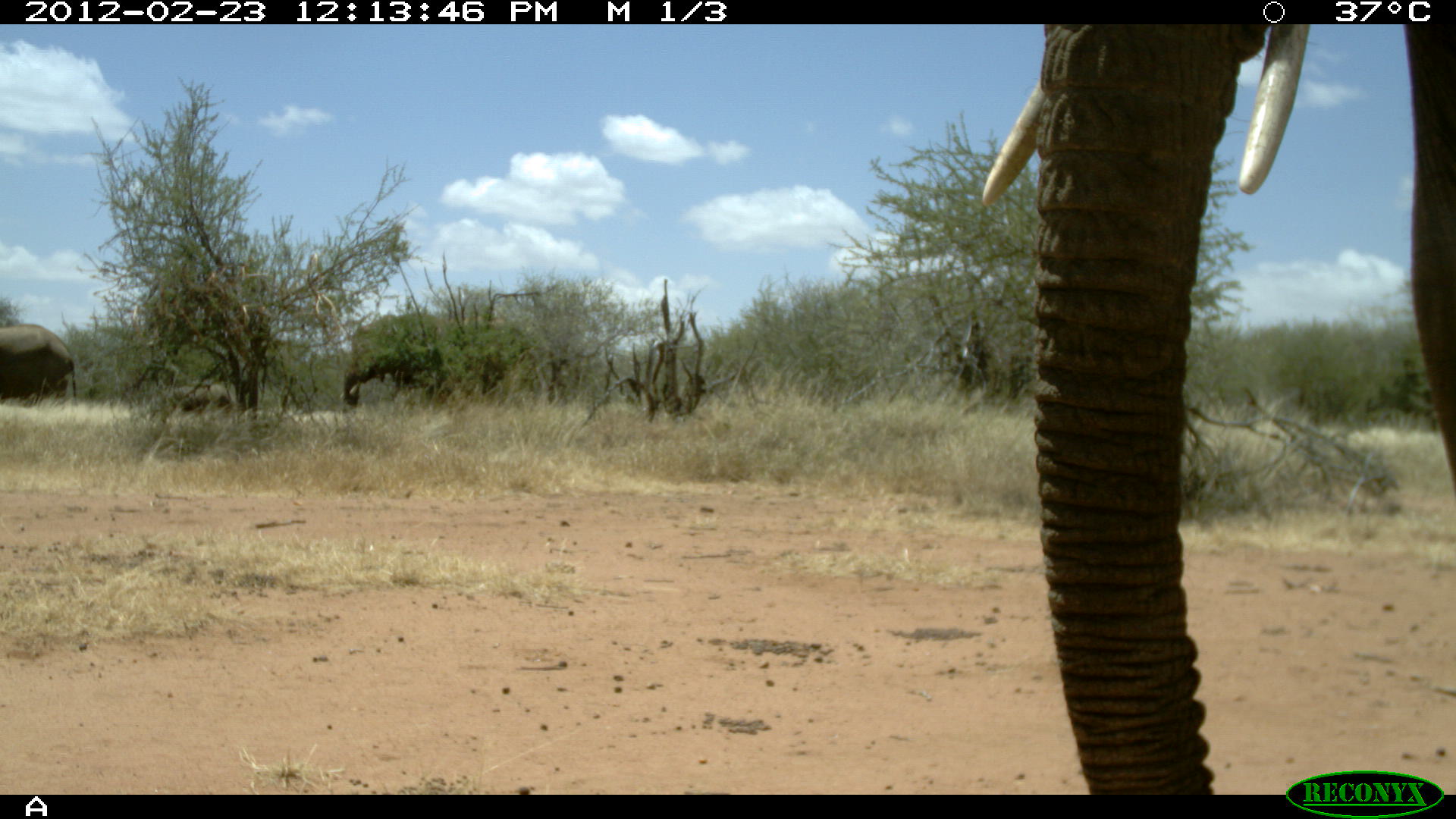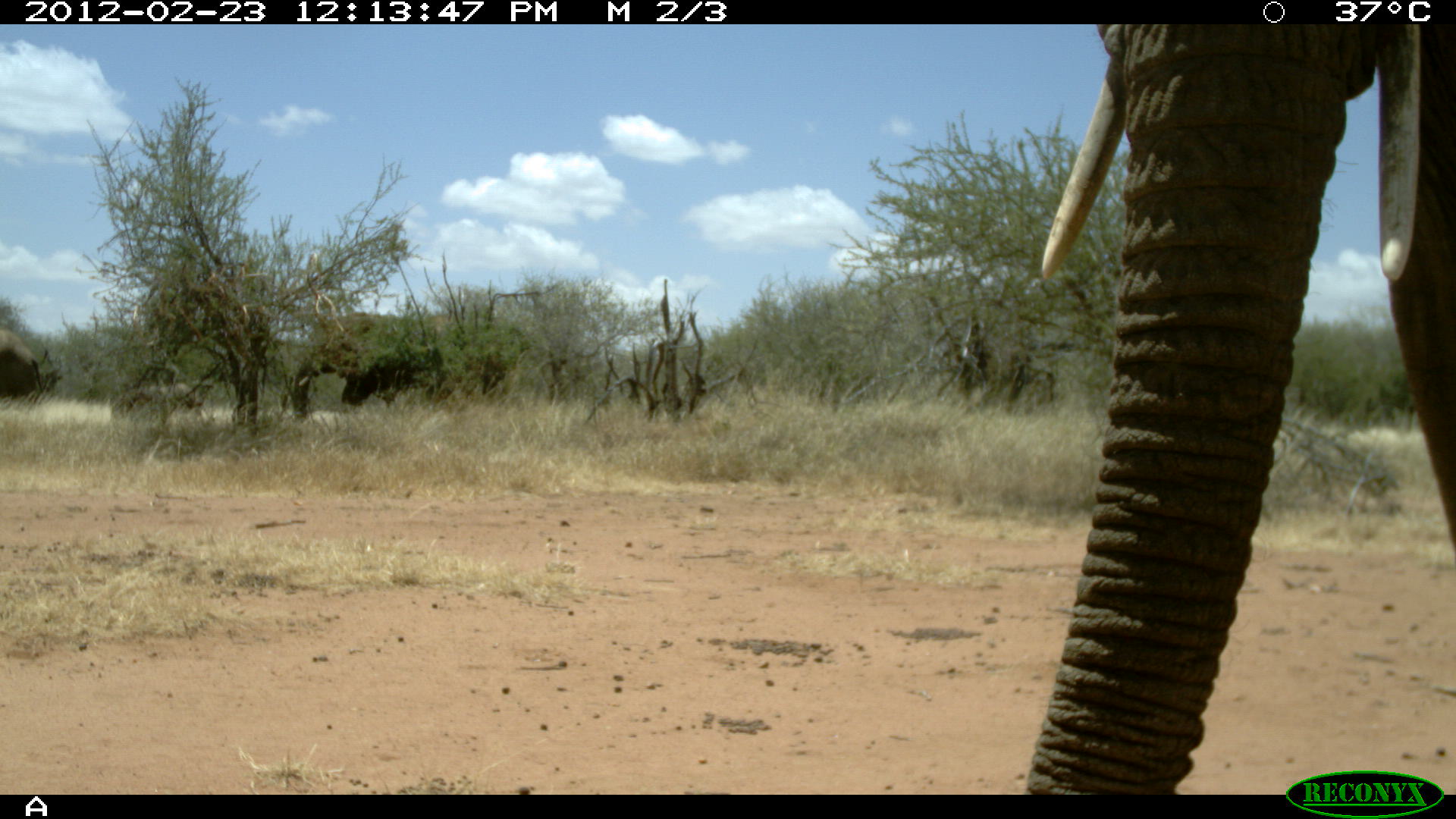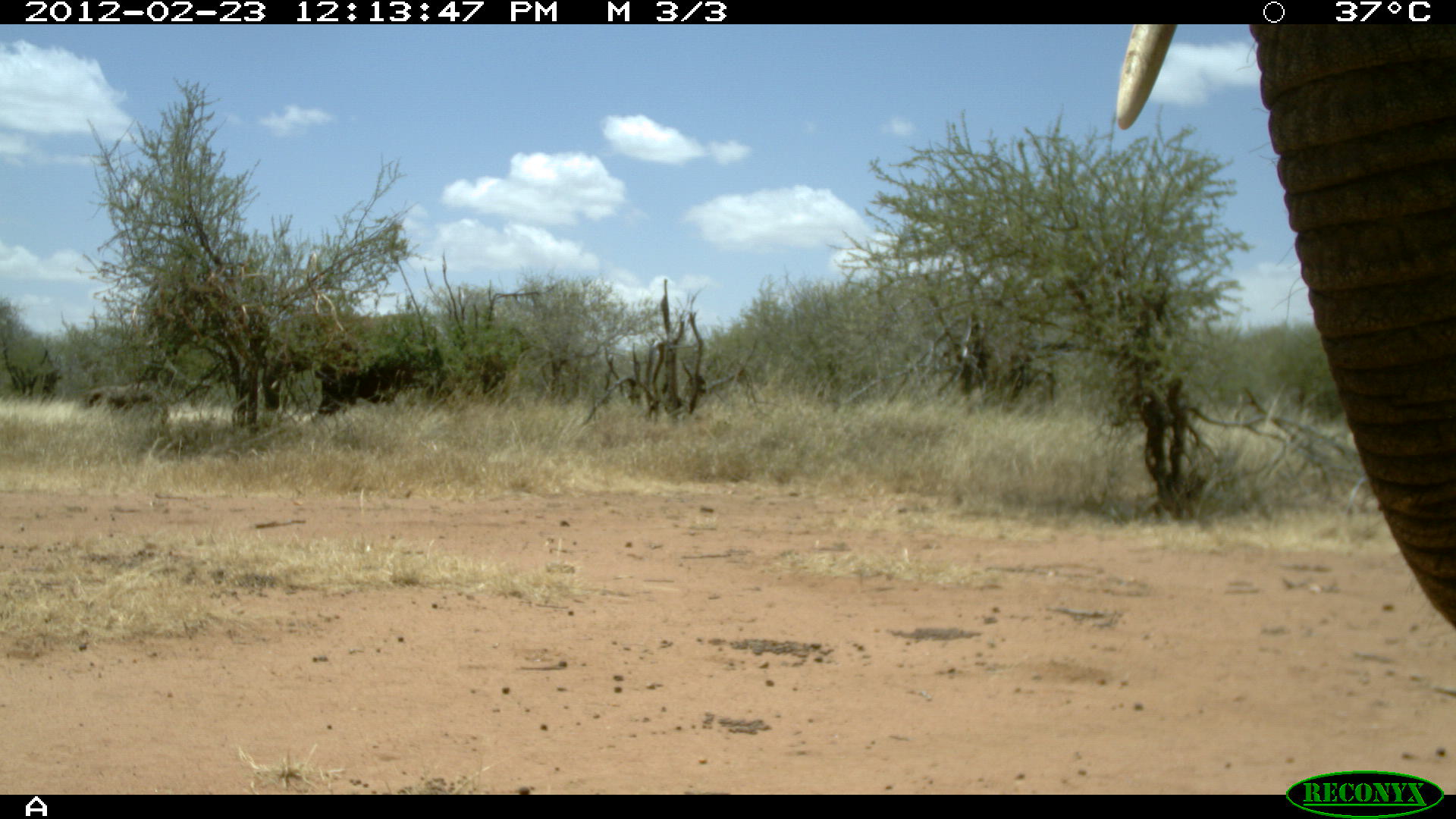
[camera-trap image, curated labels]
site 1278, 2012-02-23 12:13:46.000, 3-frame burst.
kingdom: Animalia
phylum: Chordata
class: Mammalia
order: Proboscidea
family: Elephantidae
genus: Loxodonta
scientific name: Loxodonta africana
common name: african bush elephant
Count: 4.